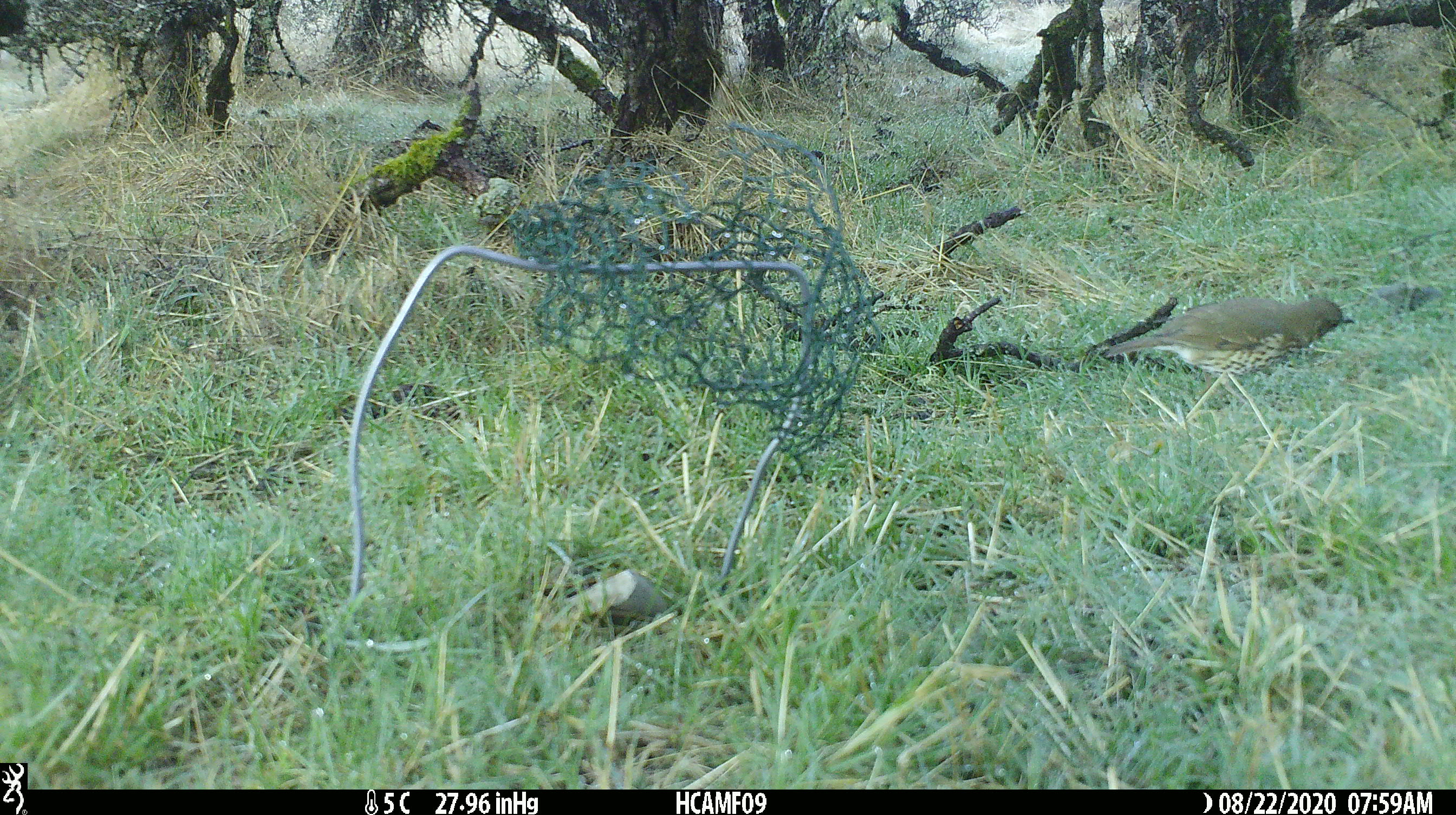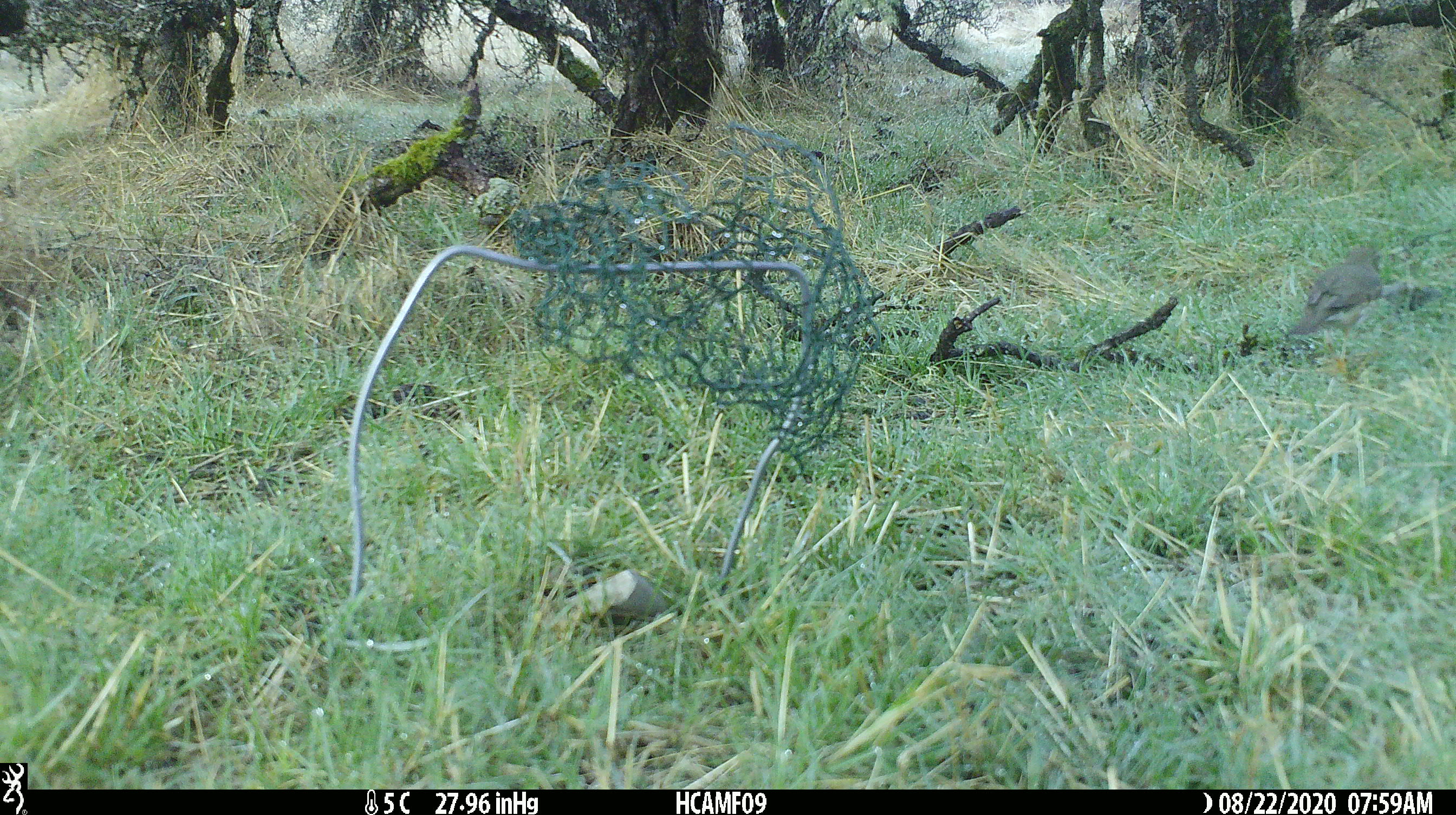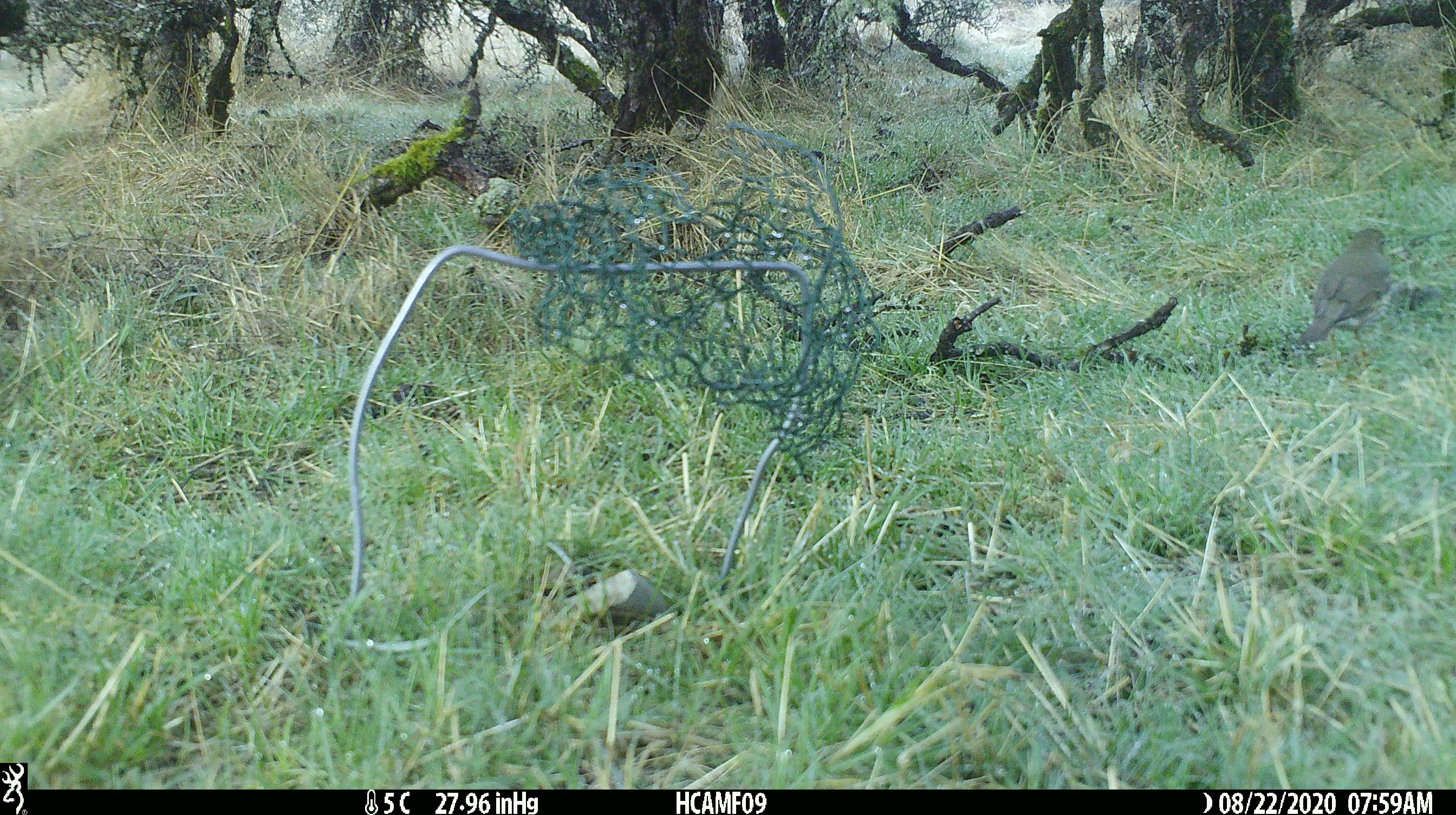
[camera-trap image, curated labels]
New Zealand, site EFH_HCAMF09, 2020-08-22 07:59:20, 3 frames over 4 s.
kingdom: Animalia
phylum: Chordata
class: Aves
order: Passeriformes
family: Turdidae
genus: Turdus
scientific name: Turdus philomelos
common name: song thrush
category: thrush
Thrush (song thrush) (Turdus philomelos).